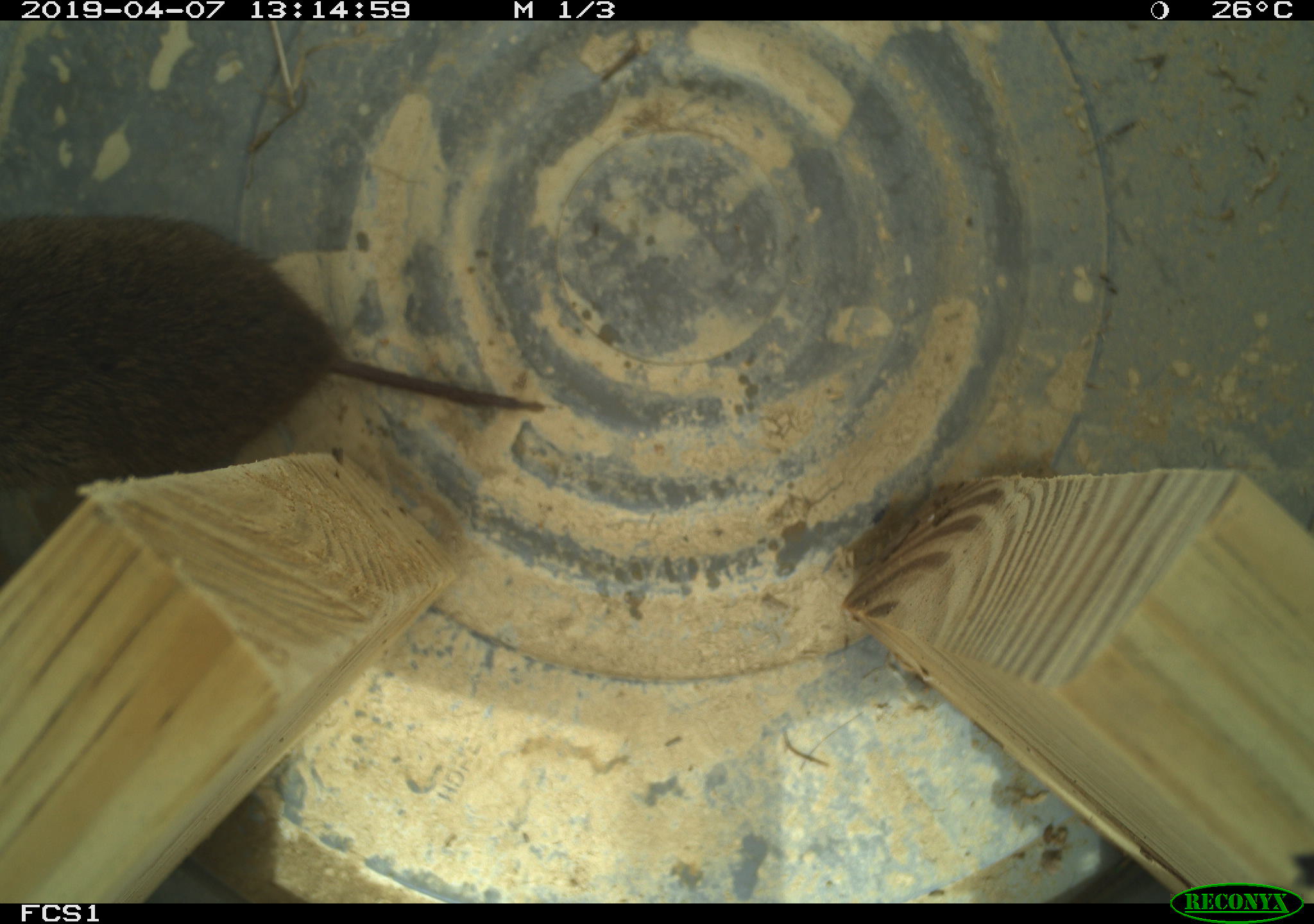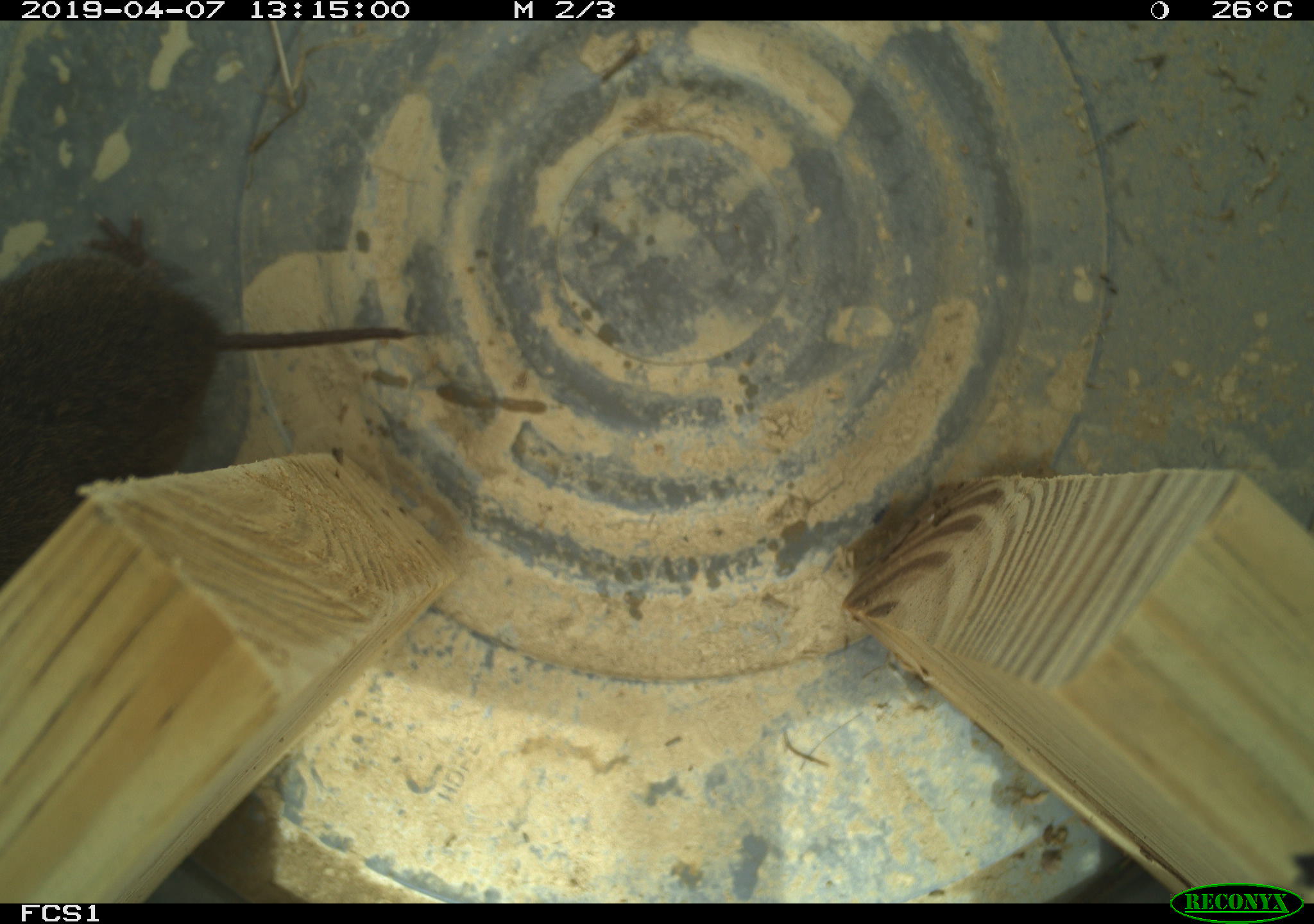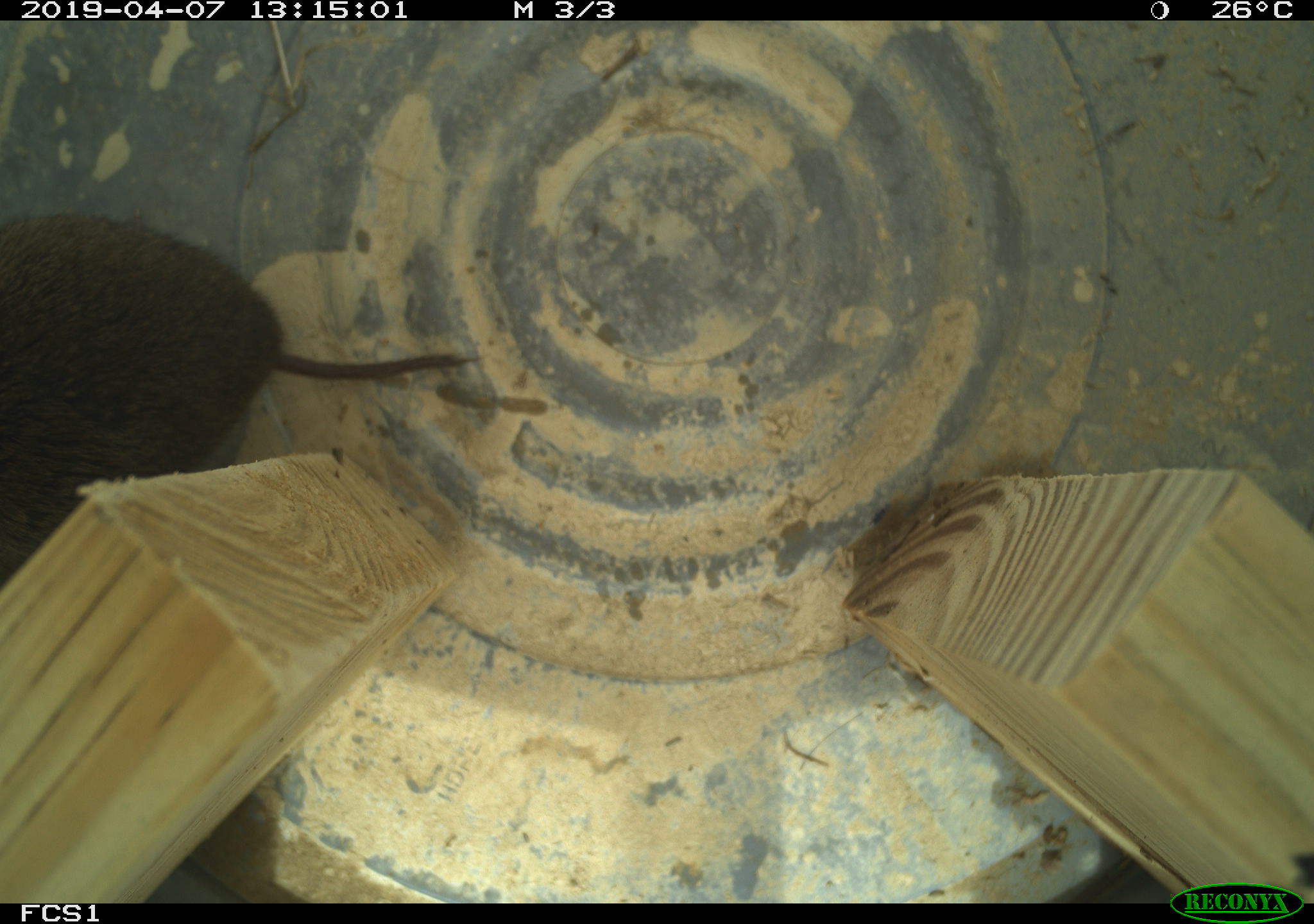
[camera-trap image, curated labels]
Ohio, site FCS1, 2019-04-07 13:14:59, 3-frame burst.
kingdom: Animalia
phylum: Chordata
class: Mammalia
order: Rodentia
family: Cricetidae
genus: Microtus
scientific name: Microtus pennsylvanicus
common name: meadow vole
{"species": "meadow vole (Microtus pennsylvanicus)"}